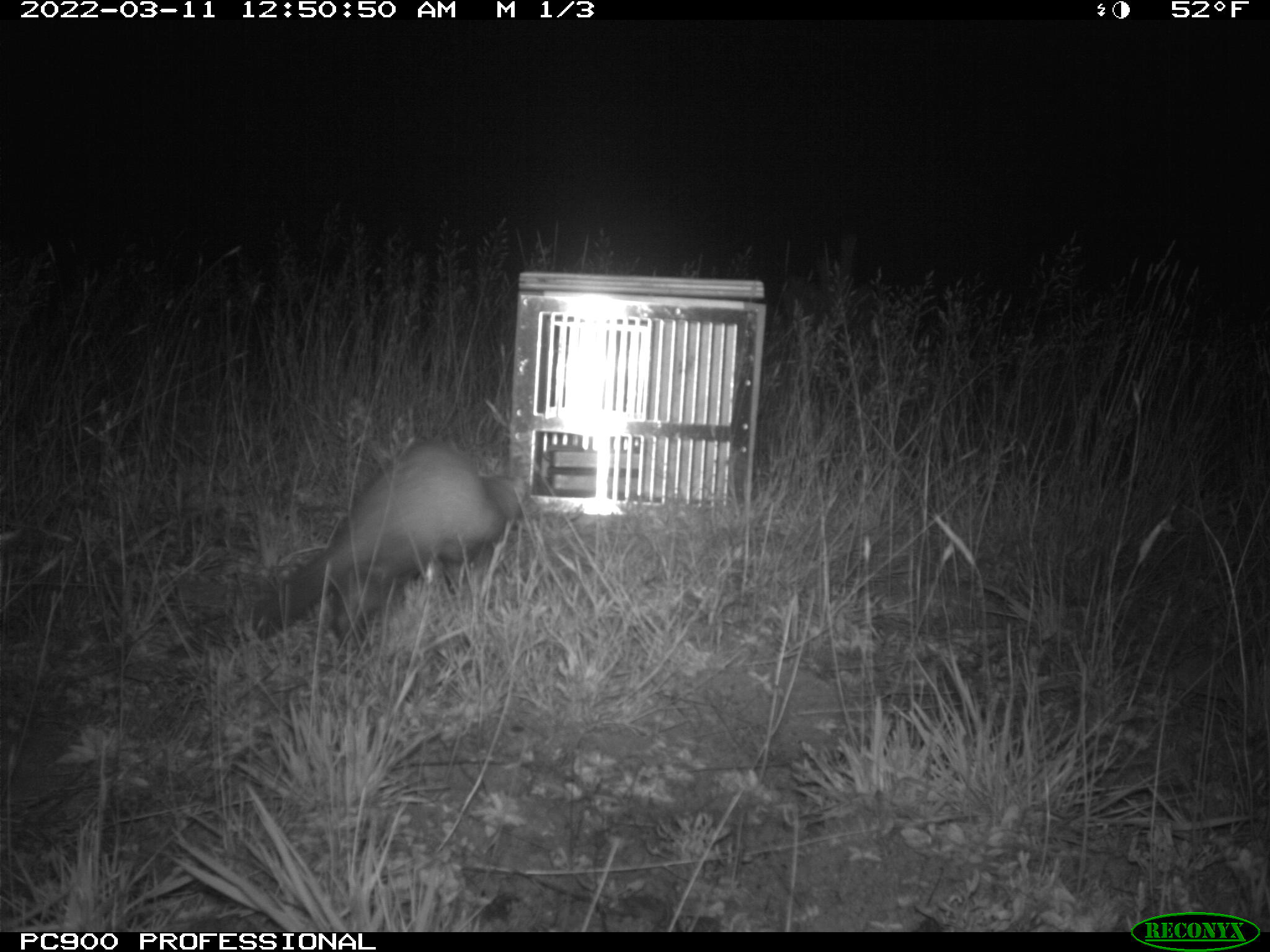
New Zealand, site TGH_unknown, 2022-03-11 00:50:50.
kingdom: Animalia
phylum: Chordata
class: Mammalia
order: Carnivora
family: Mustelidae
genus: Mustela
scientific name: Mustela furo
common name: ferret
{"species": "ferret (Mustela furo)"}